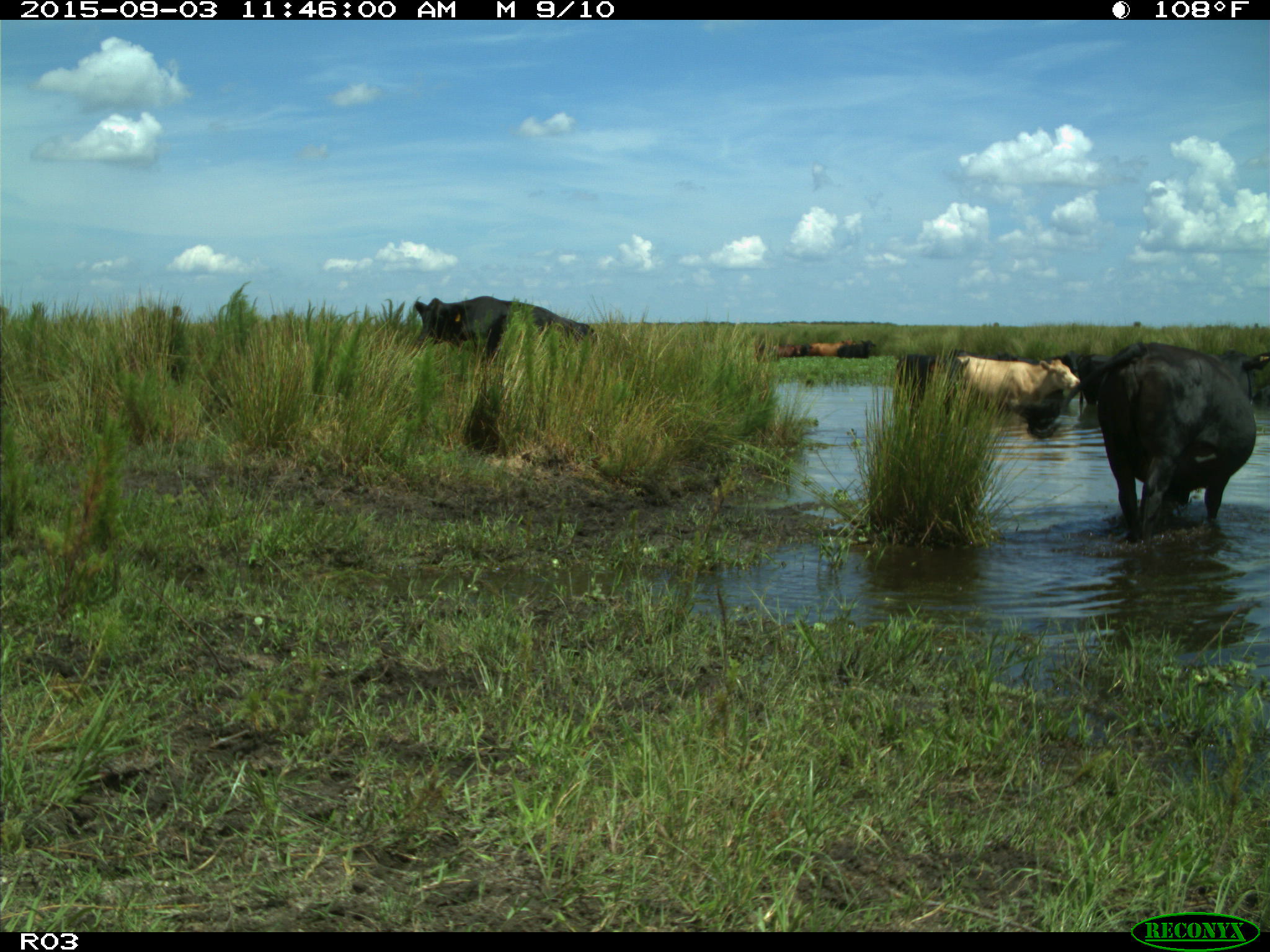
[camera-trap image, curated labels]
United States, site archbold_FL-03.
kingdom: Animalia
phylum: Chordata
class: Mammalia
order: Artiodactyla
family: Bovidae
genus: Bos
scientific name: Bos taurus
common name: domestic cow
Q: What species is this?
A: Bos taurus (domestic cow).